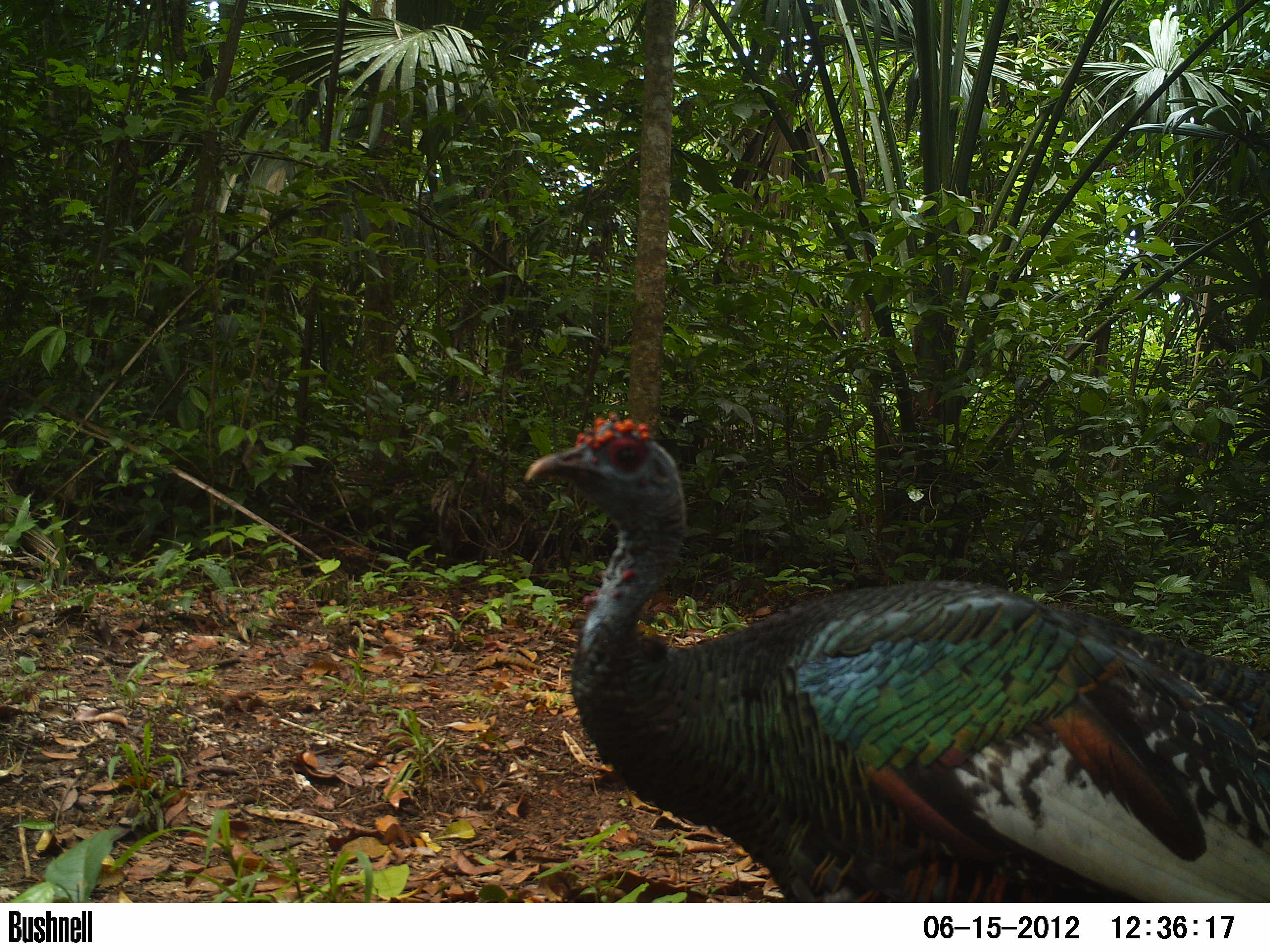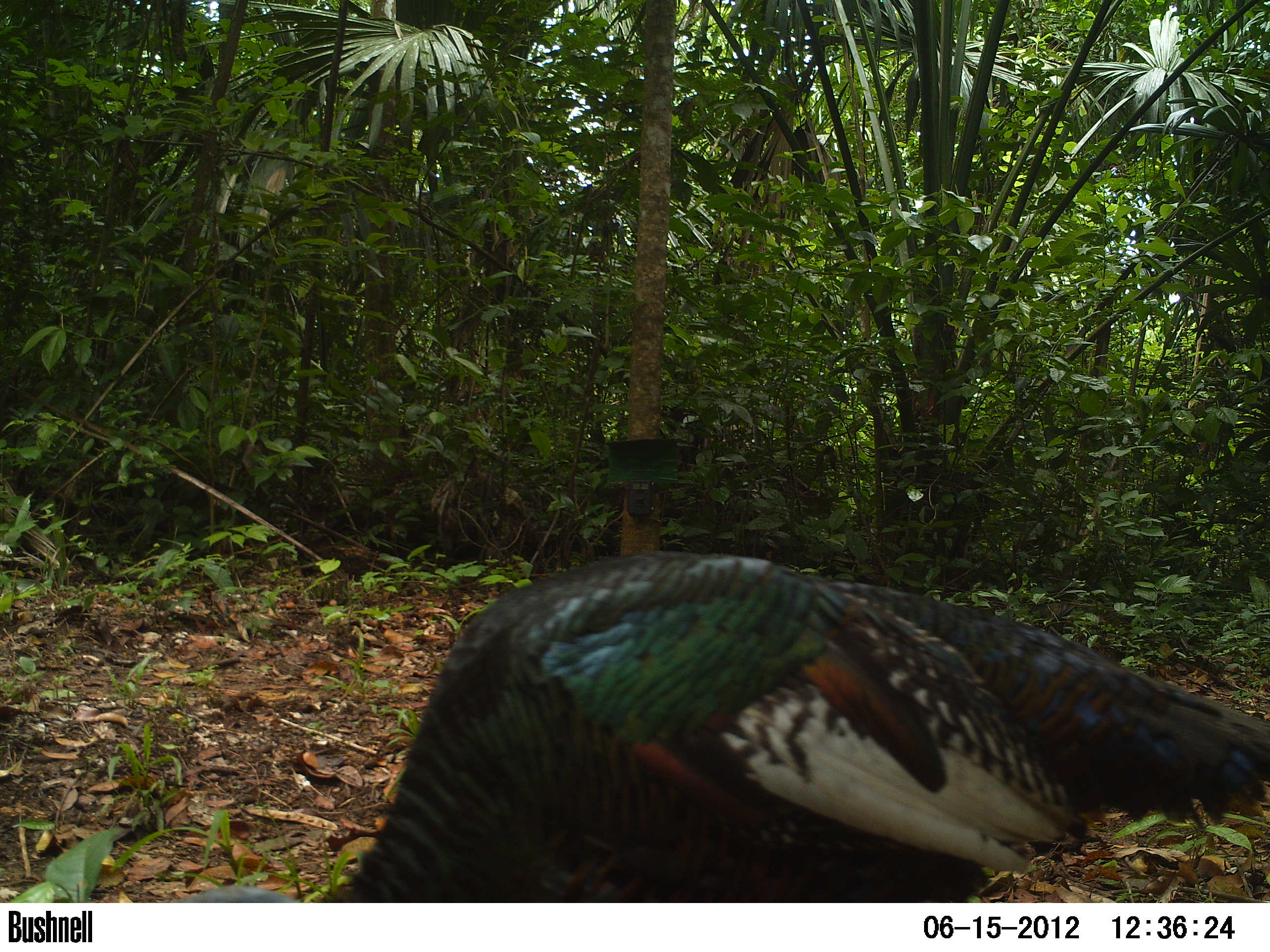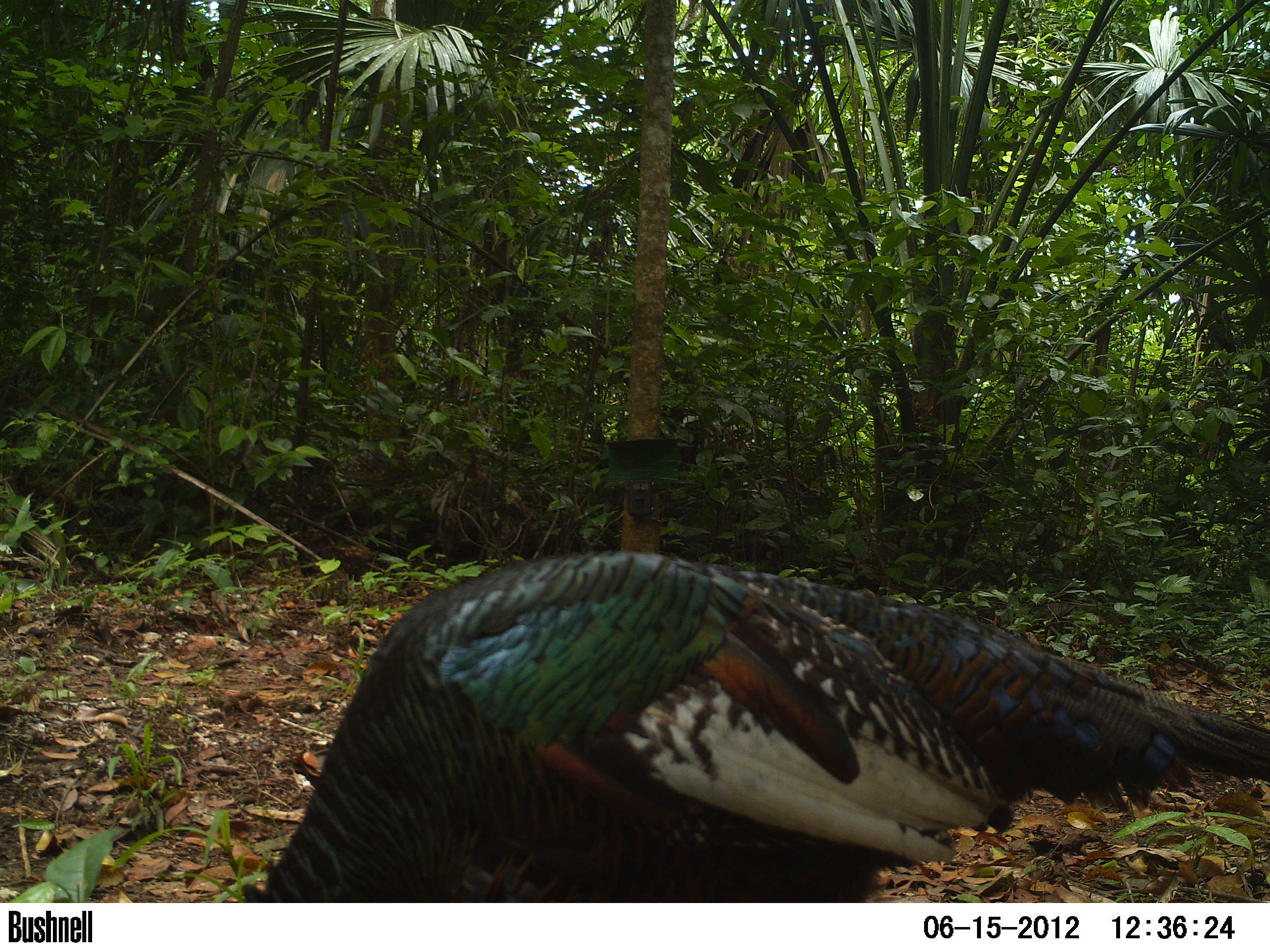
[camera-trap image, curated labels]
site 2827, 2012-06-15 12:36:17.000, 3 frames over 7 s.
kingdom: Animalia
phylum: Chordata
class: Aves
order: Galliformes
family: Phasianidae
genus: Meleagris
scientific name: Meleagris ocellata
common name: ocellated turkey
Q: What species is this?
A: Meleagris ocellata (ocellated turkey).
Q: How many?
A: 1.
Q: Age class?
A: Adult.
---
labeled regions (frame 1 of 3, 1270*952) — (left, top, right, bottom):
meleagris ocellata: (522, 410, 1270, 902)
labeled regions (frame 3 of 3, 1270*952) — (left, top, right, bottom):
meleagris ocellata: (242, 546, 1269, 903)